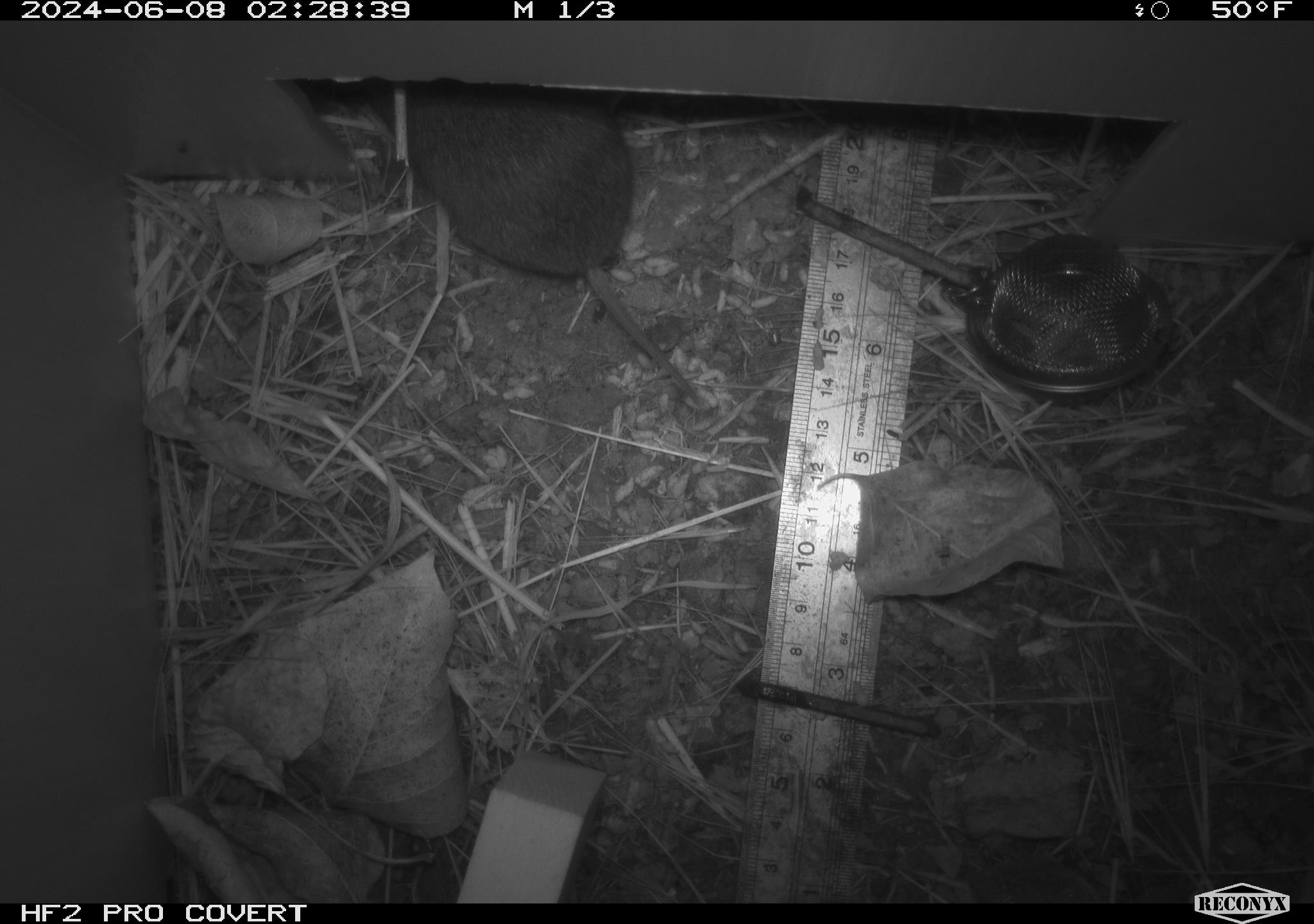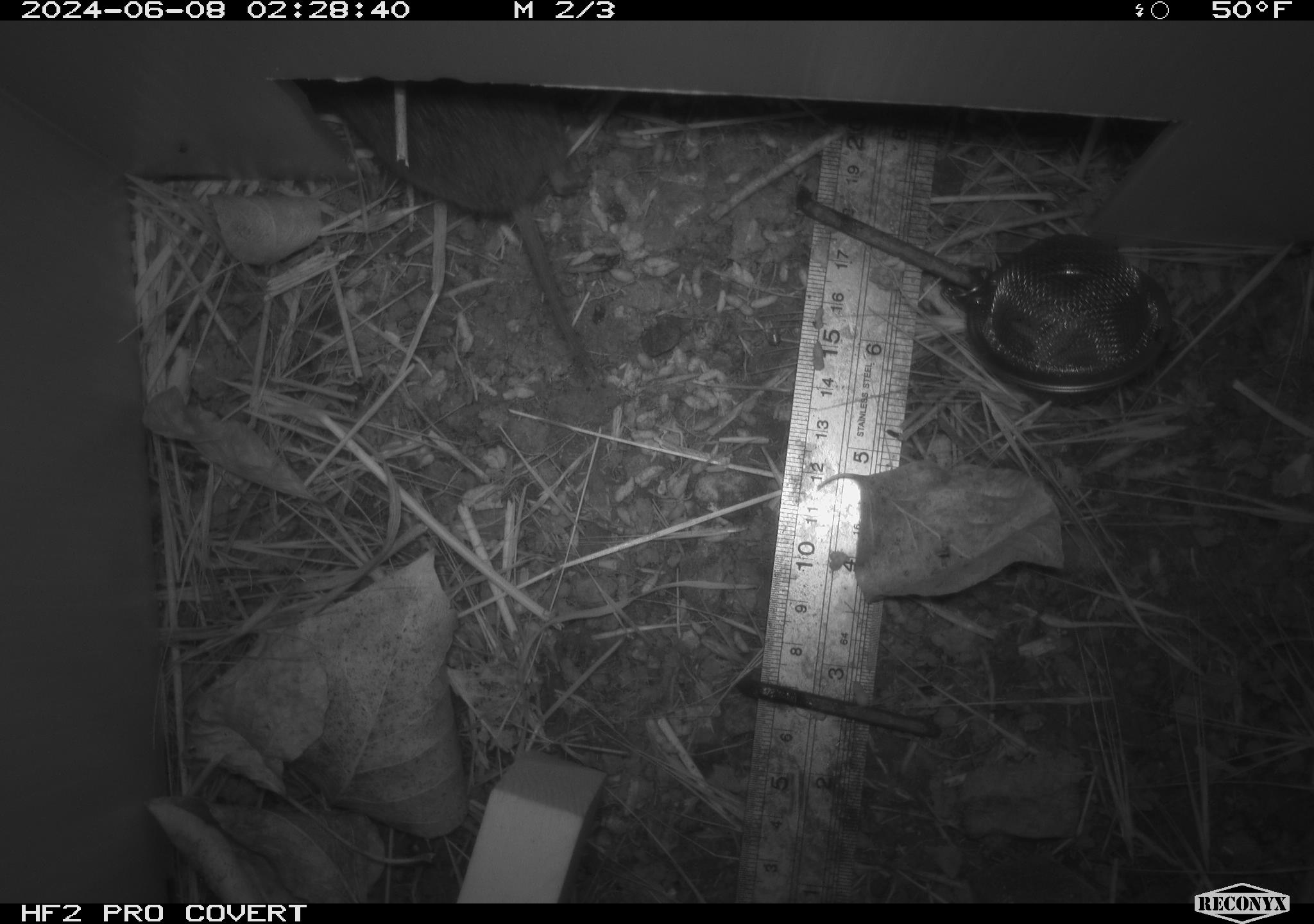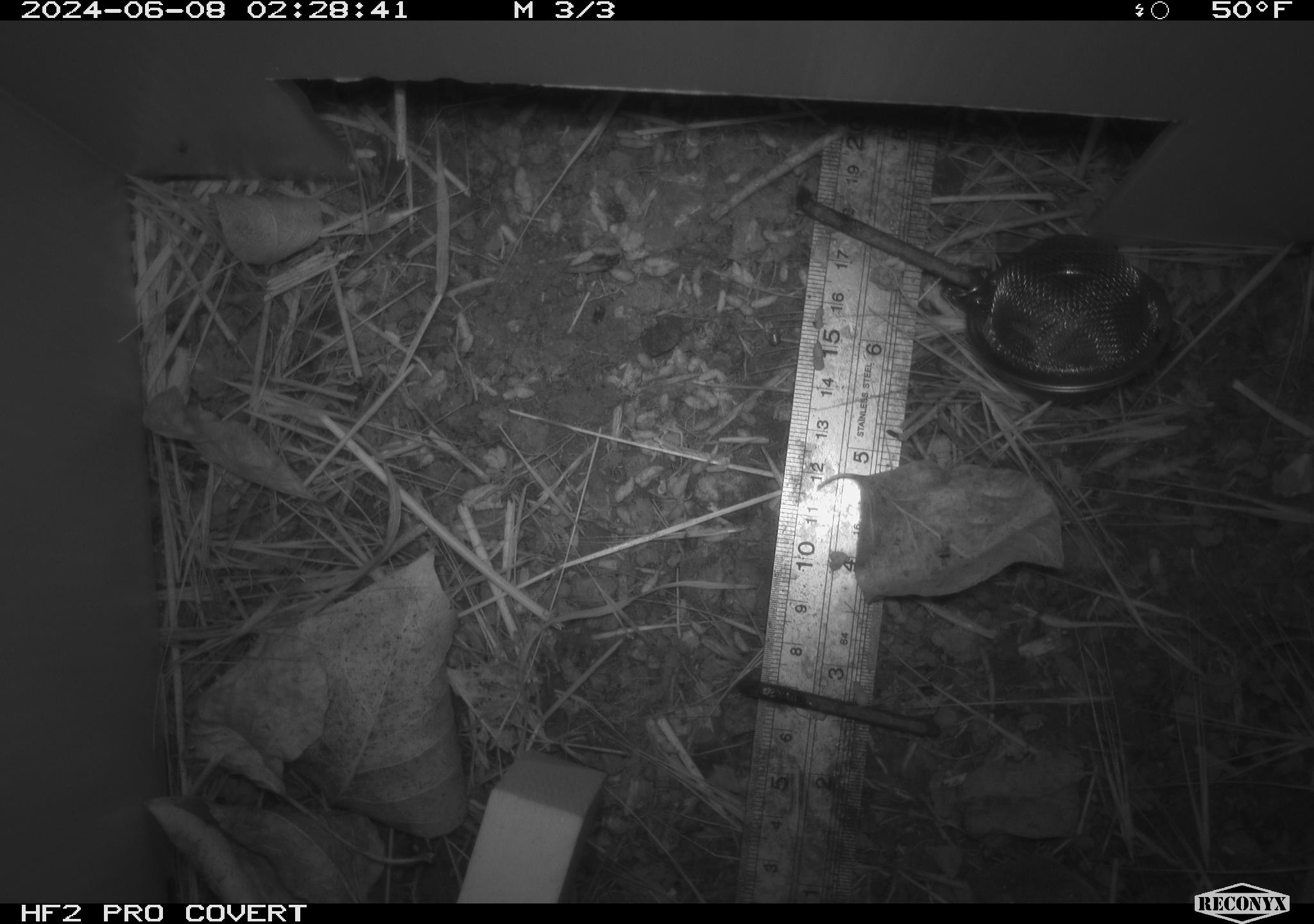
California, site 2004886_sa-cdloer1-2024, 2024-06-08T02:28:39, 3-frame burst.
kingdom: Animalia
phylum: Chordata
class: Mammalia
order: Rodentia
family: Cricetidae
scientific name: Arvicolinae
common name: voles, lemmings, and muskrats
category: arvicolinae subfamily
Arvicolinae subfamily (voles, lemmings, and muskrats) (Arvicolinae).